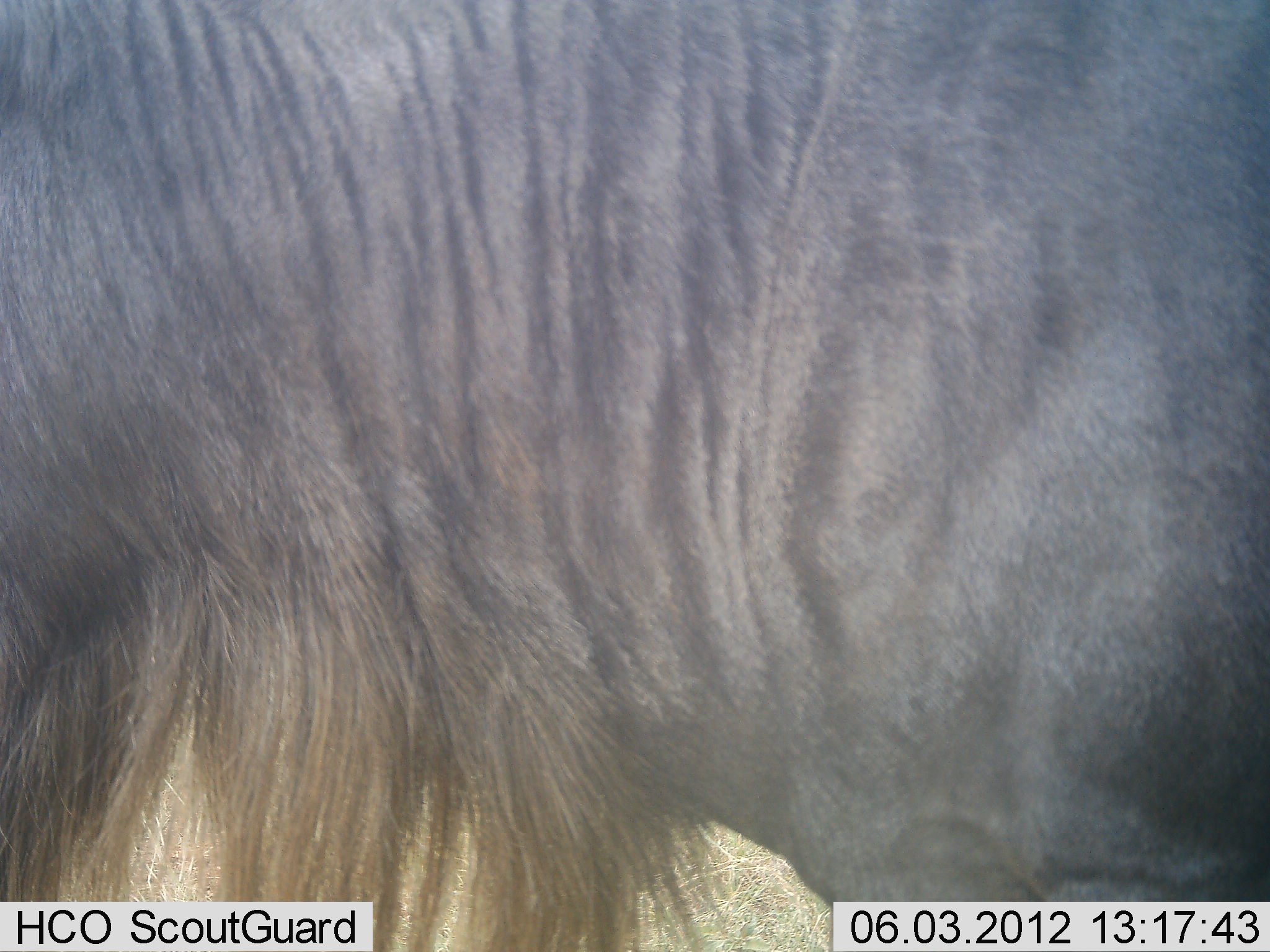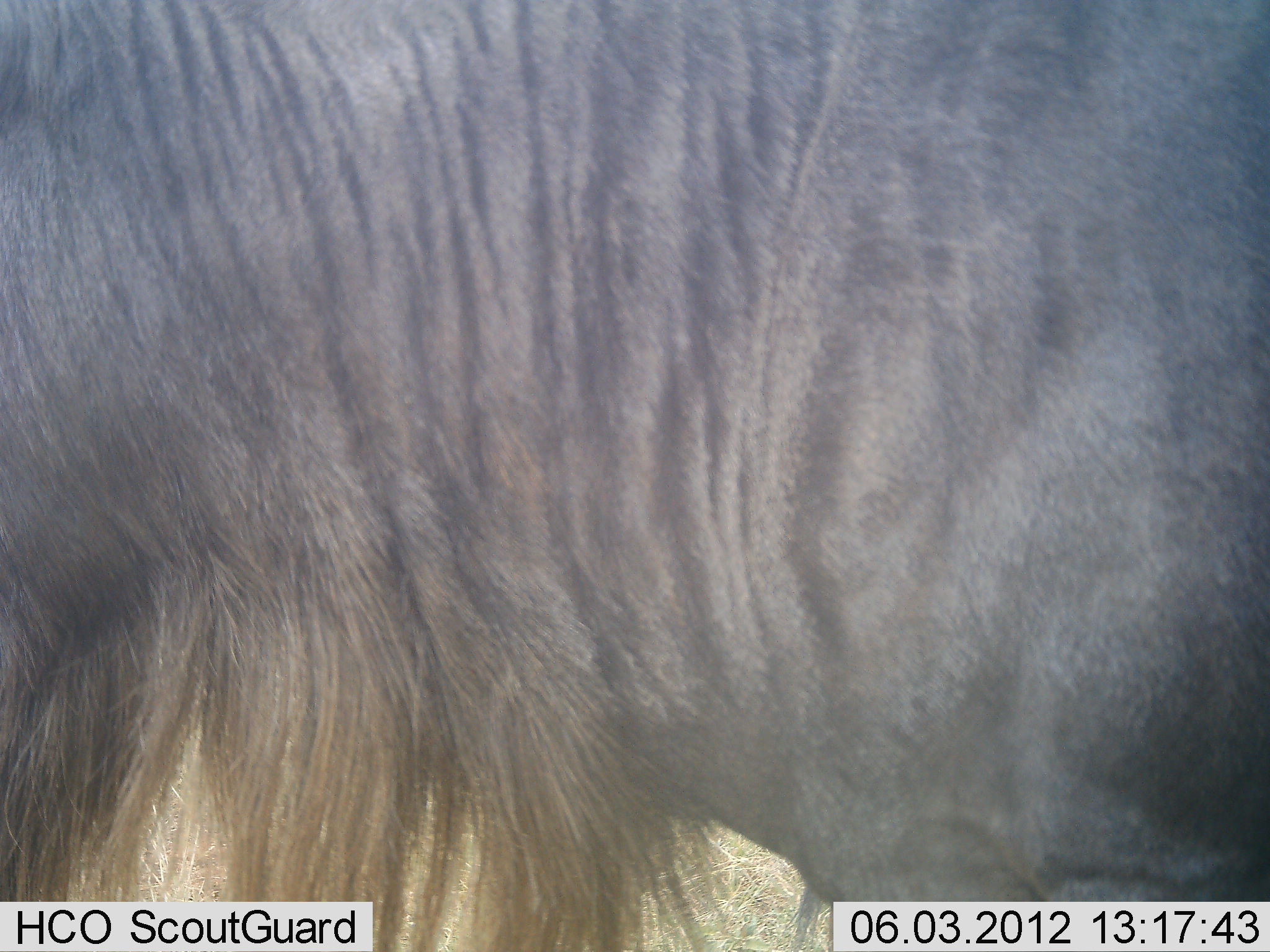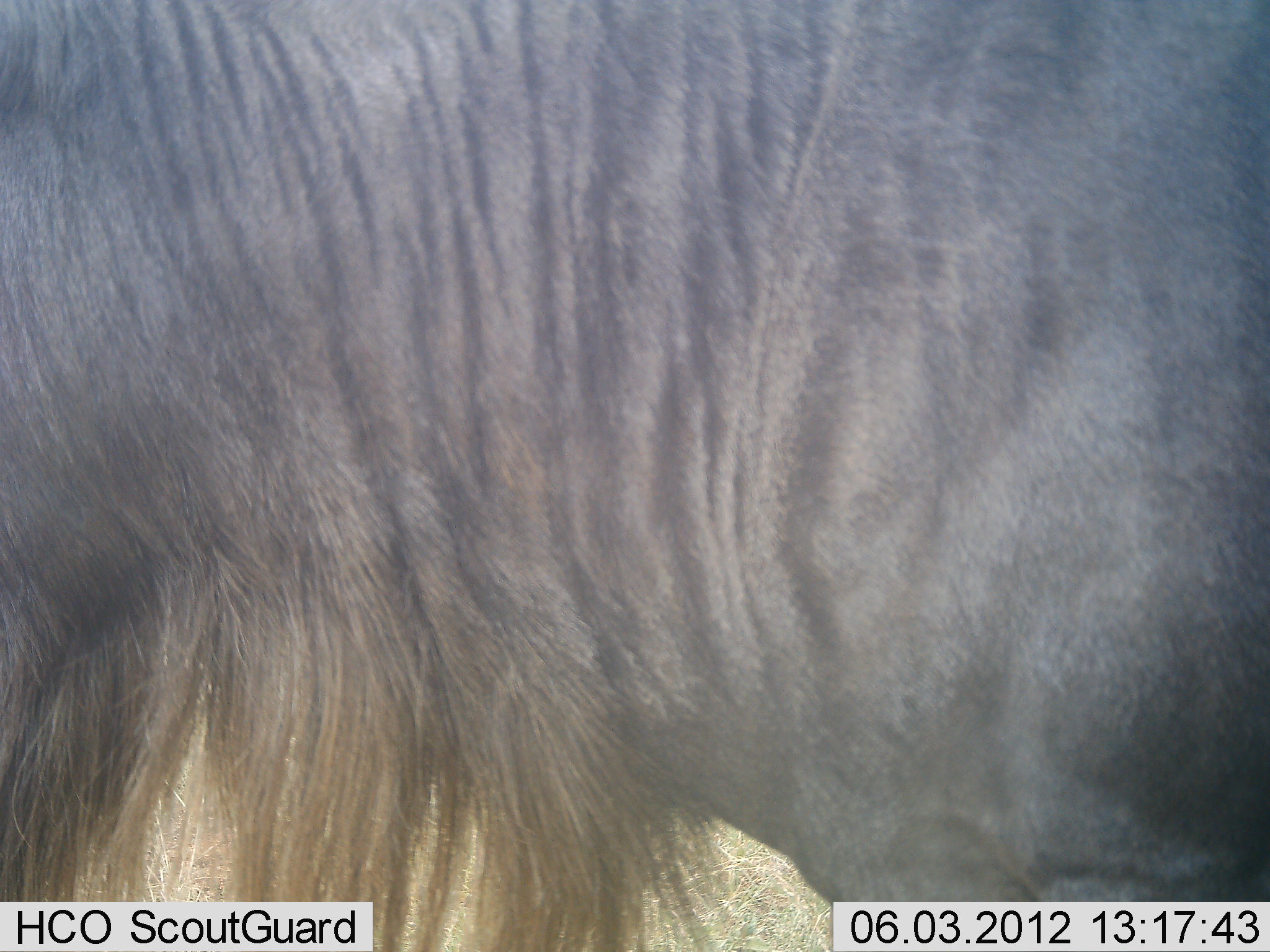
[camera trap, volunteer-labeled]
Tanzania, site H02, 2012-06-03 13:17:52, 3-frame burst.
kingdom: Animalia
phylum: Chordata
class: Mammalia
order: Artiodactyla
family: Bovidae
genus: Connochaetes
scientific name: Connochaetes taurinus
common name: blue wildebeest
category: wildebeest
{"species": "wildebeest (blue wildebeest) (Connochaetes taurinus)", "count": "1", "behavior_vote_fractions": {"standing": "100%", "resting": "0%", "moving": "0%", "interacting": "0%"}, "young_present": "0%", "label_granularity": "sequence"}